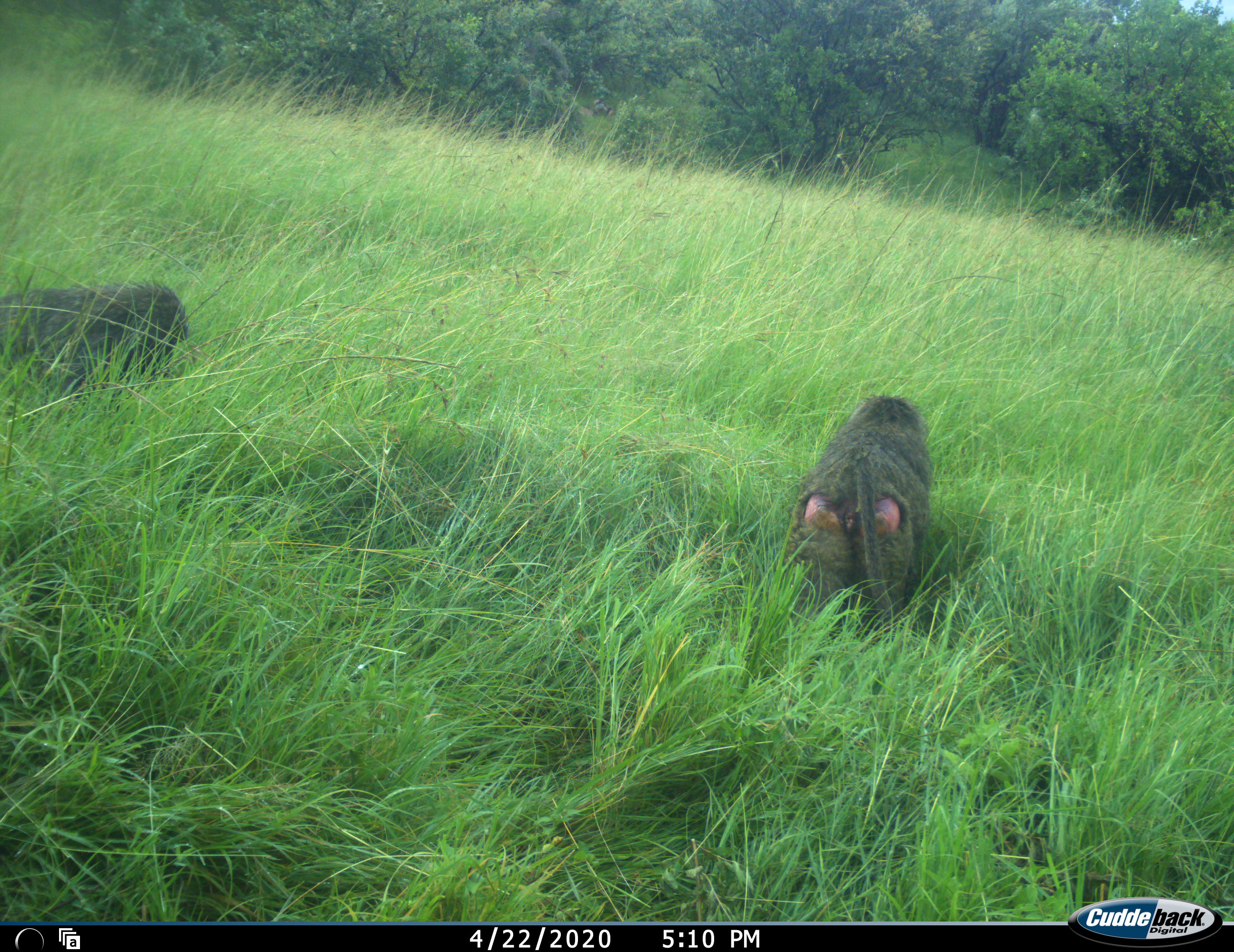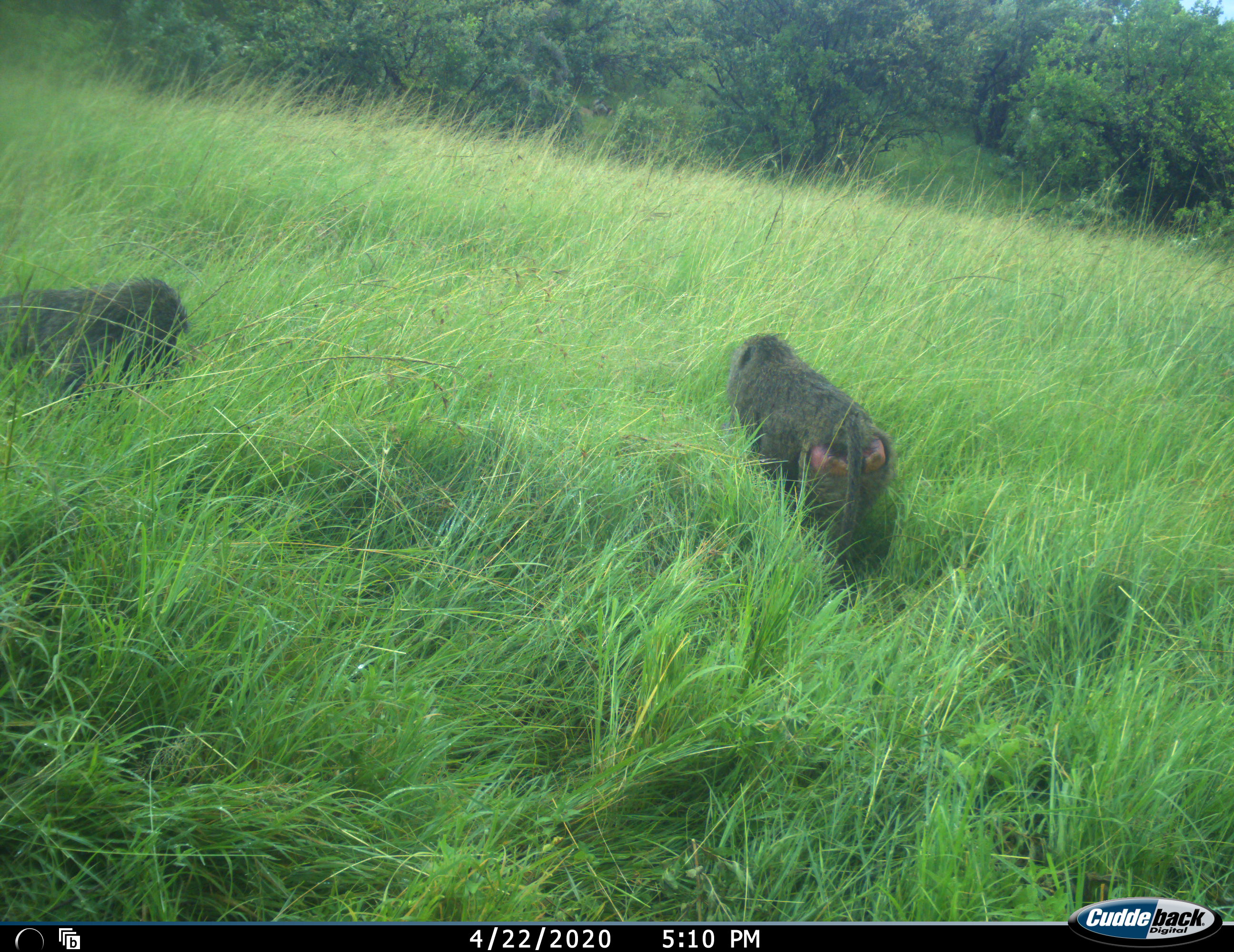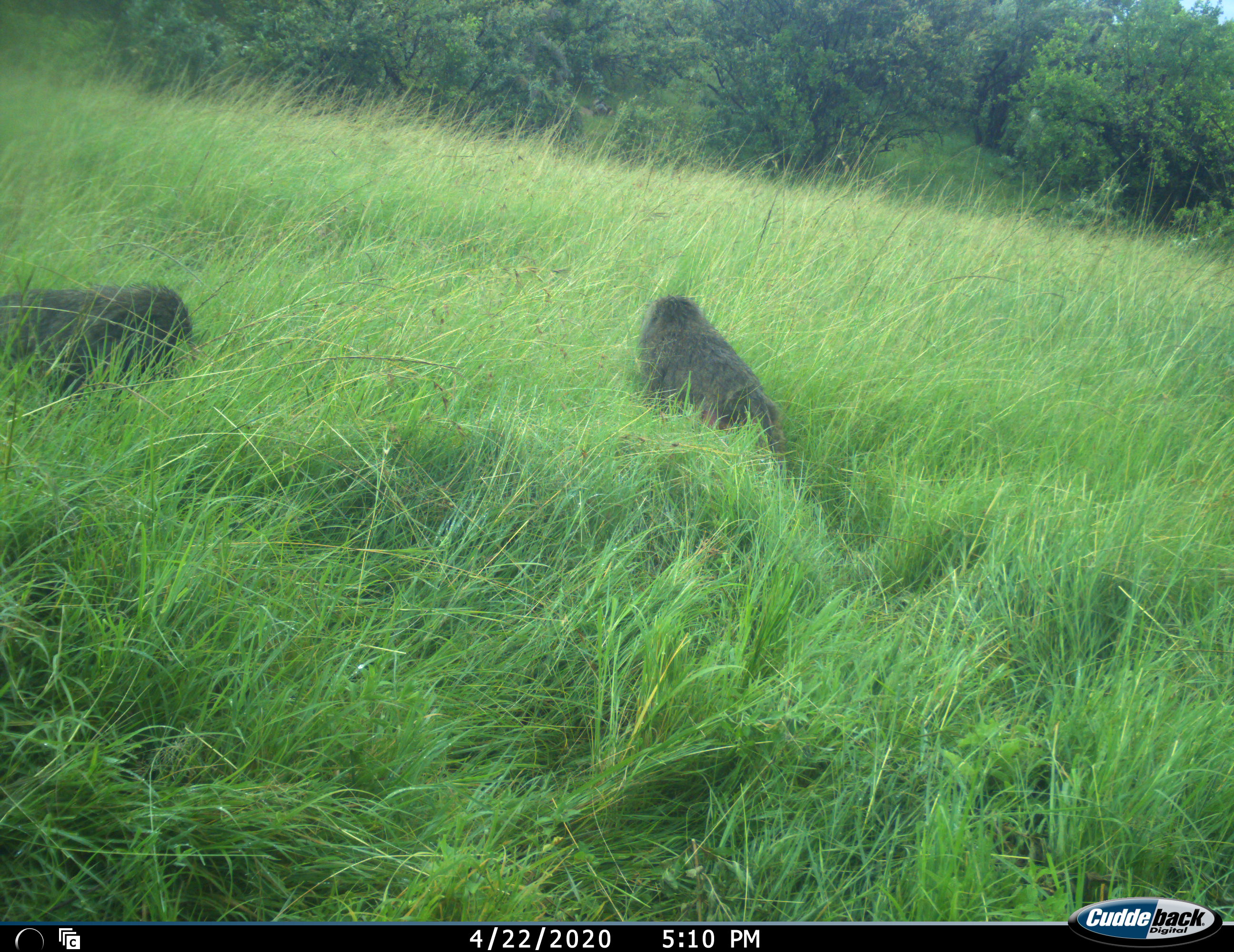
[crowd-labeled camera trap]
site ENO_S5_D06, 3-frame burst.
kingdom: Animalia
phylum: Chordata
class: Mammalia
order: Primates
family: Cercopithecidae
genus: Papio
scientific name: Papio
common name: baboon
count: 2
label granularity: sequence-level